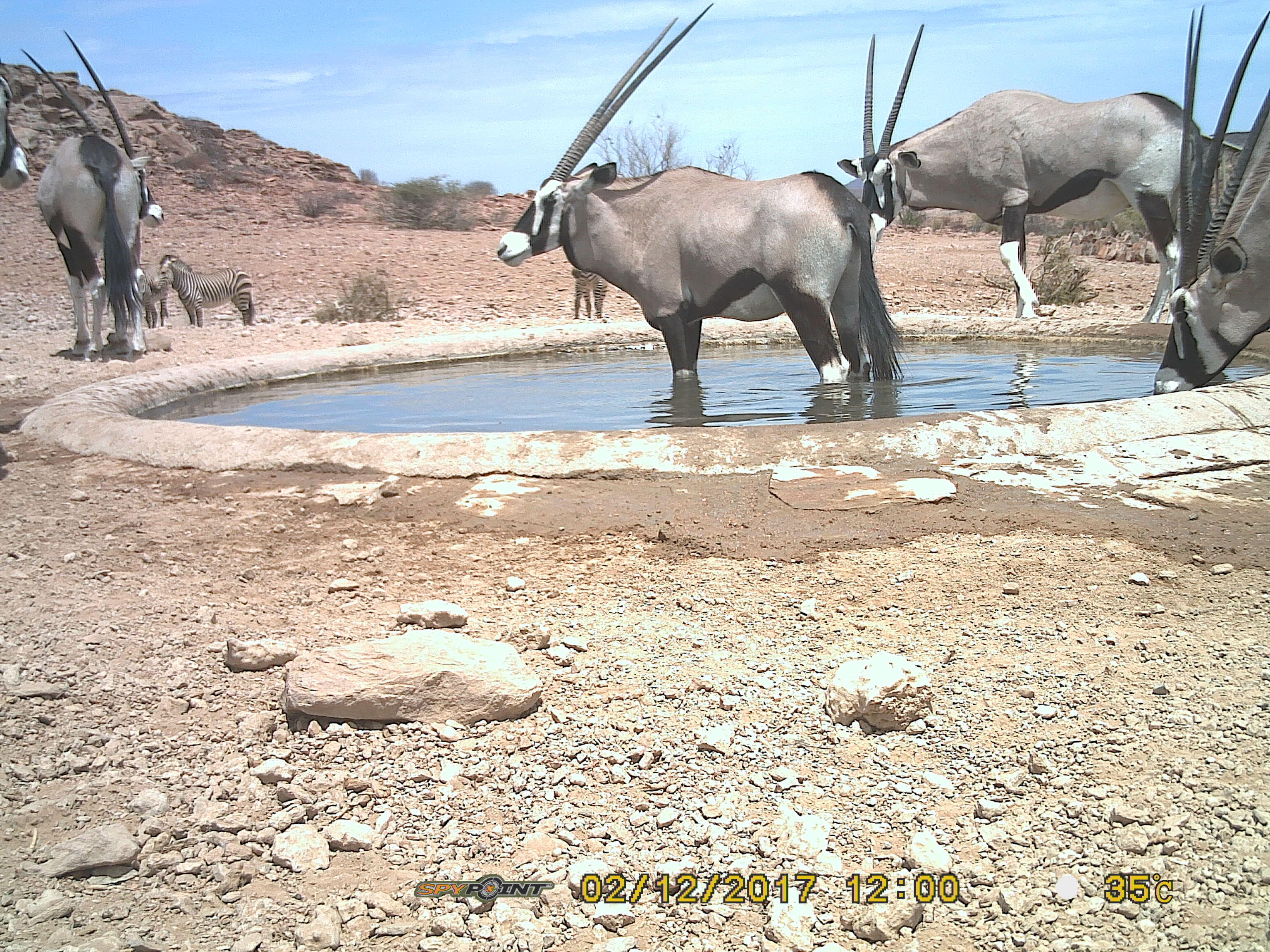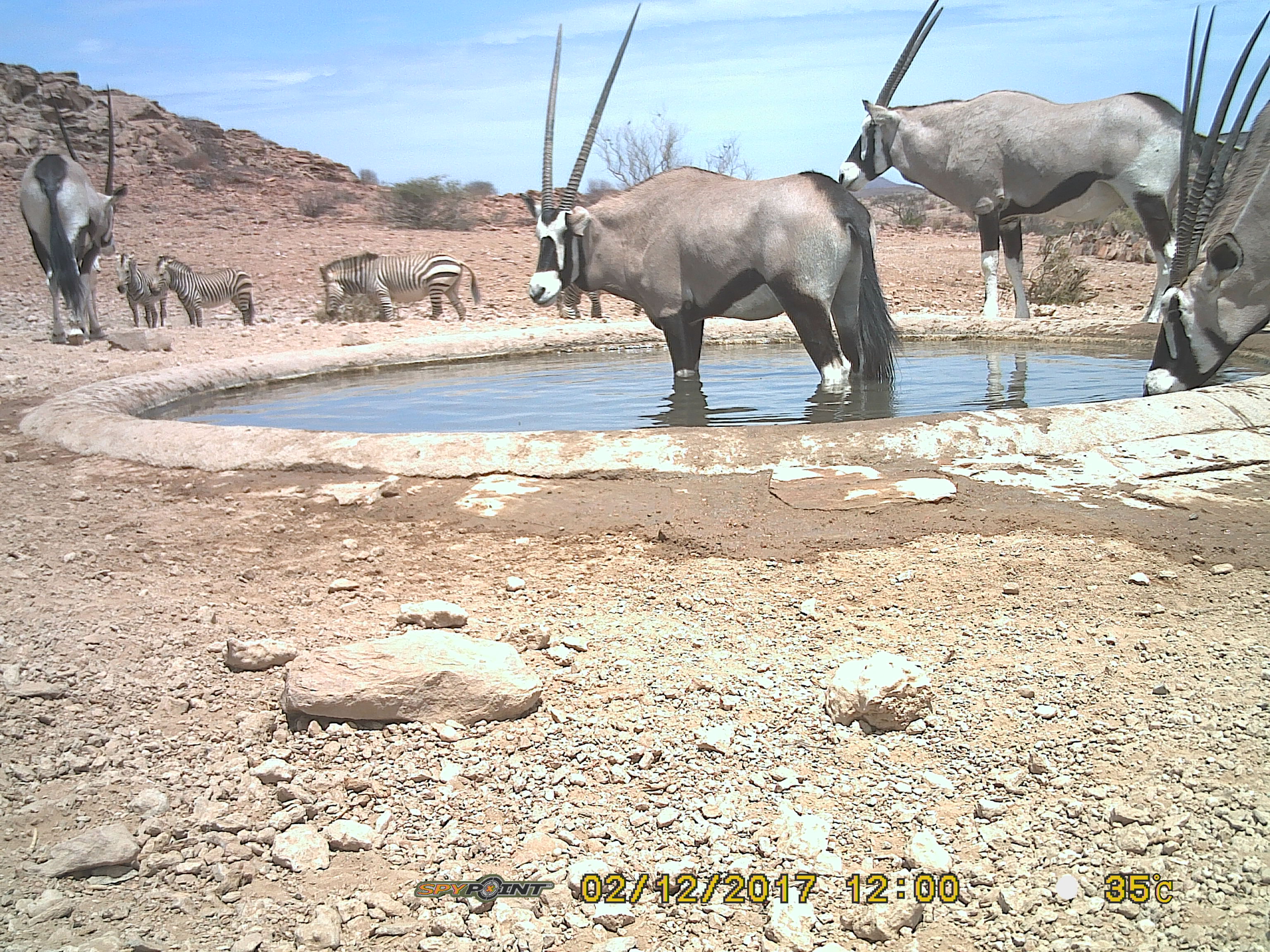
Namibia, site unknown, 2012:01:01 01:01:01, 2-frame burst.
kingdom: Animalia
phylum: Chordata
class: Mammalia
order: Artiodactyla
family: Bovidae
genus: Oryx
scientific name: Oryx gazella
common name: gemsbok